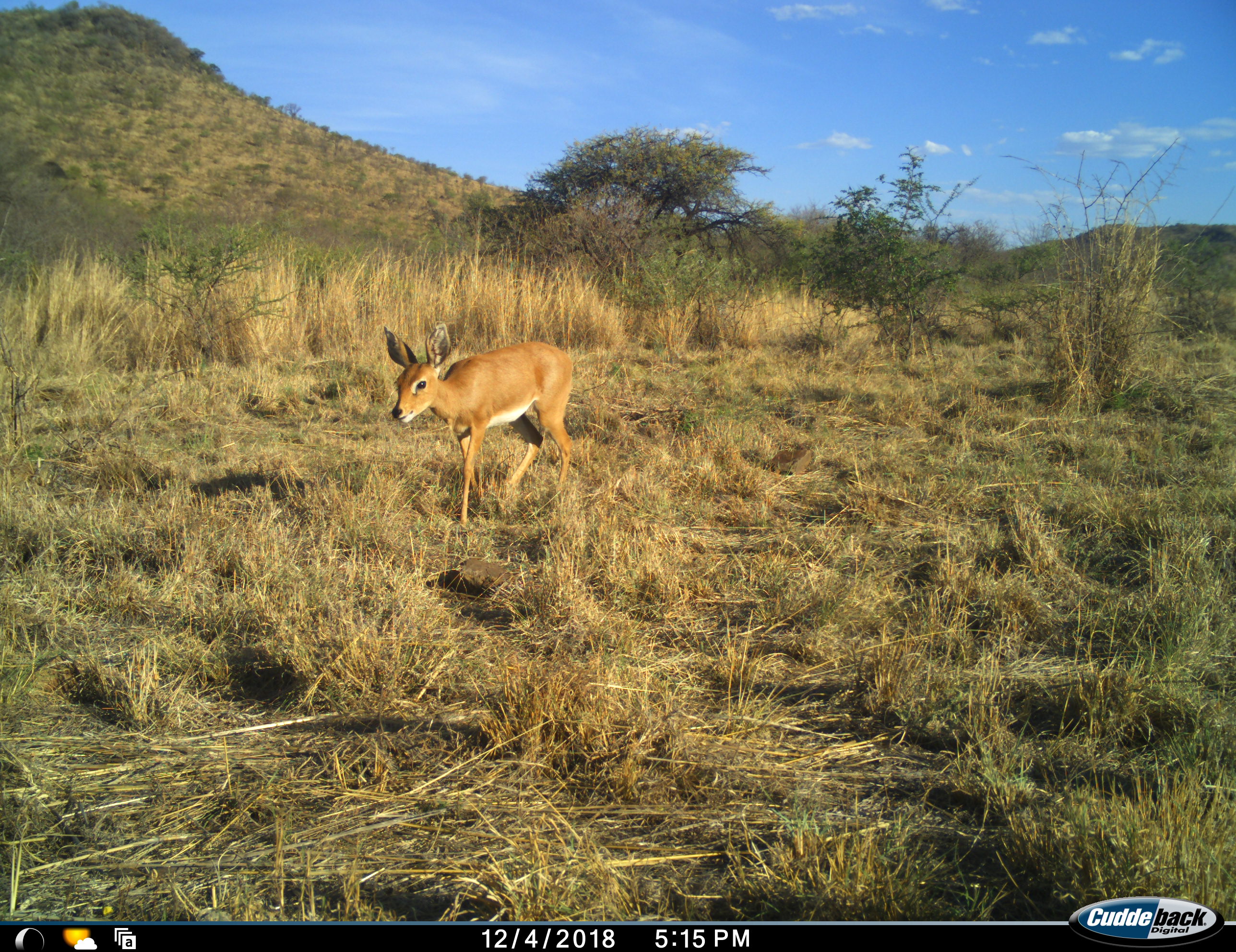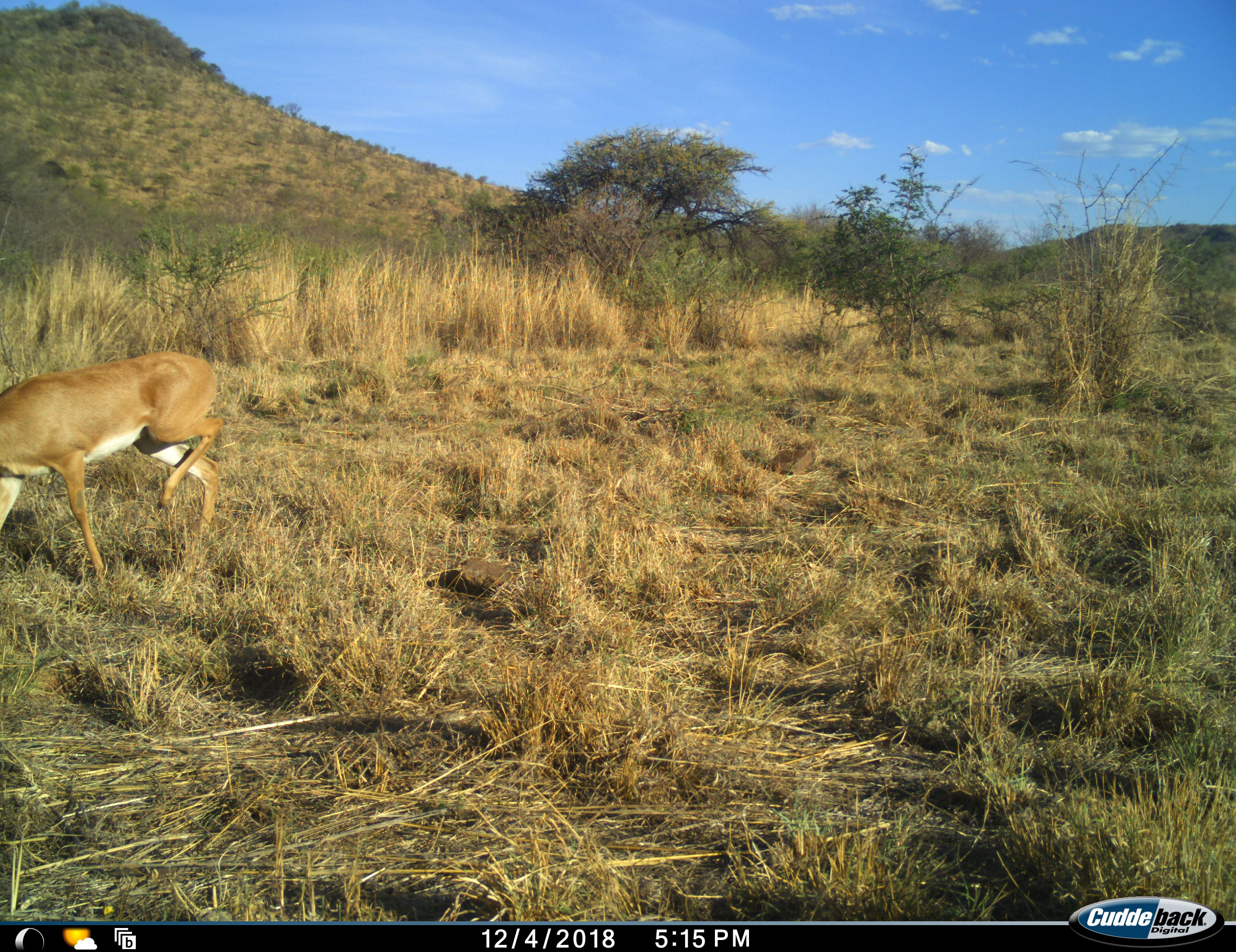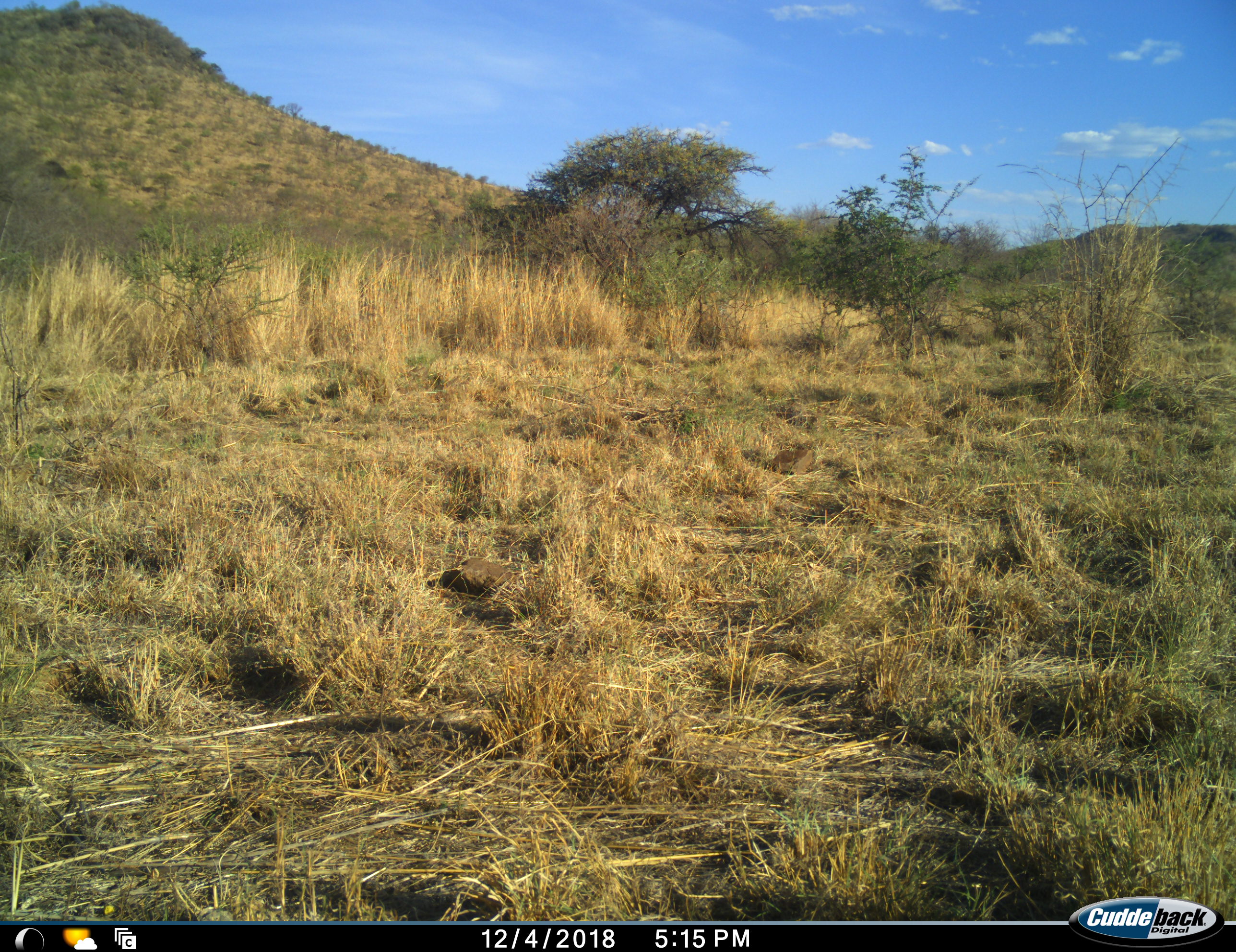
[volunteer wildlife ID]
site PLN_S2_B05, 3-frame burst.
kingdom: Animalia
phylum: Chordata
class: Mammalia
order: Artiodactyla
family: Bovidae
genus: Raphicerus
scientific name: Raphicerus campestris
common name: steenbok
Steenbok (Raphicerus campestris), count 1. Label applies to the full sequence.